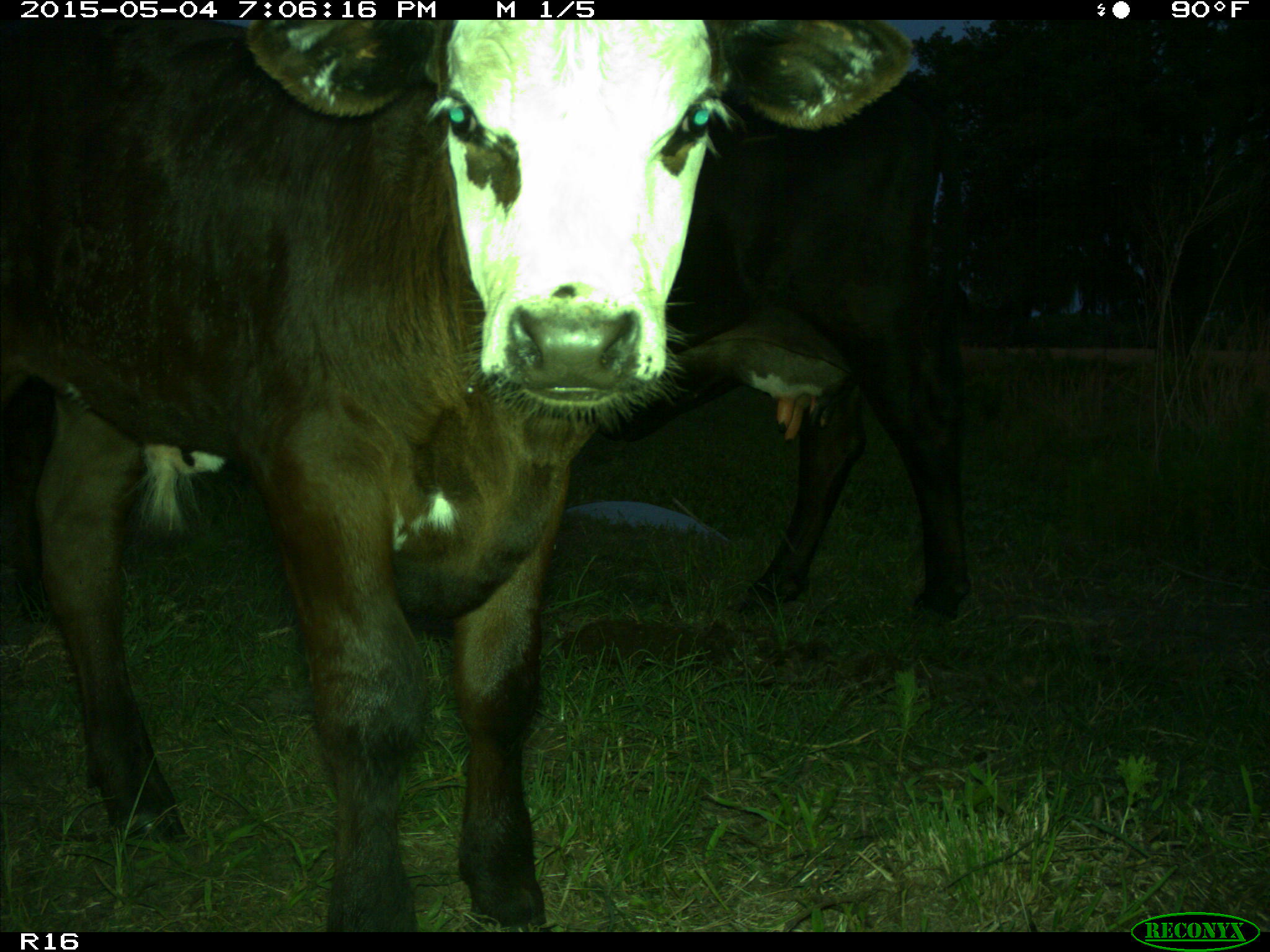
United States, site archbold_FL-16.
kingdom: Animalia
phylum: Chordata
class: Mammalia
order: Artiodactyla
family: Bovidae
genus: Bos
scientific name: Bos taurus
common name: domestic cow